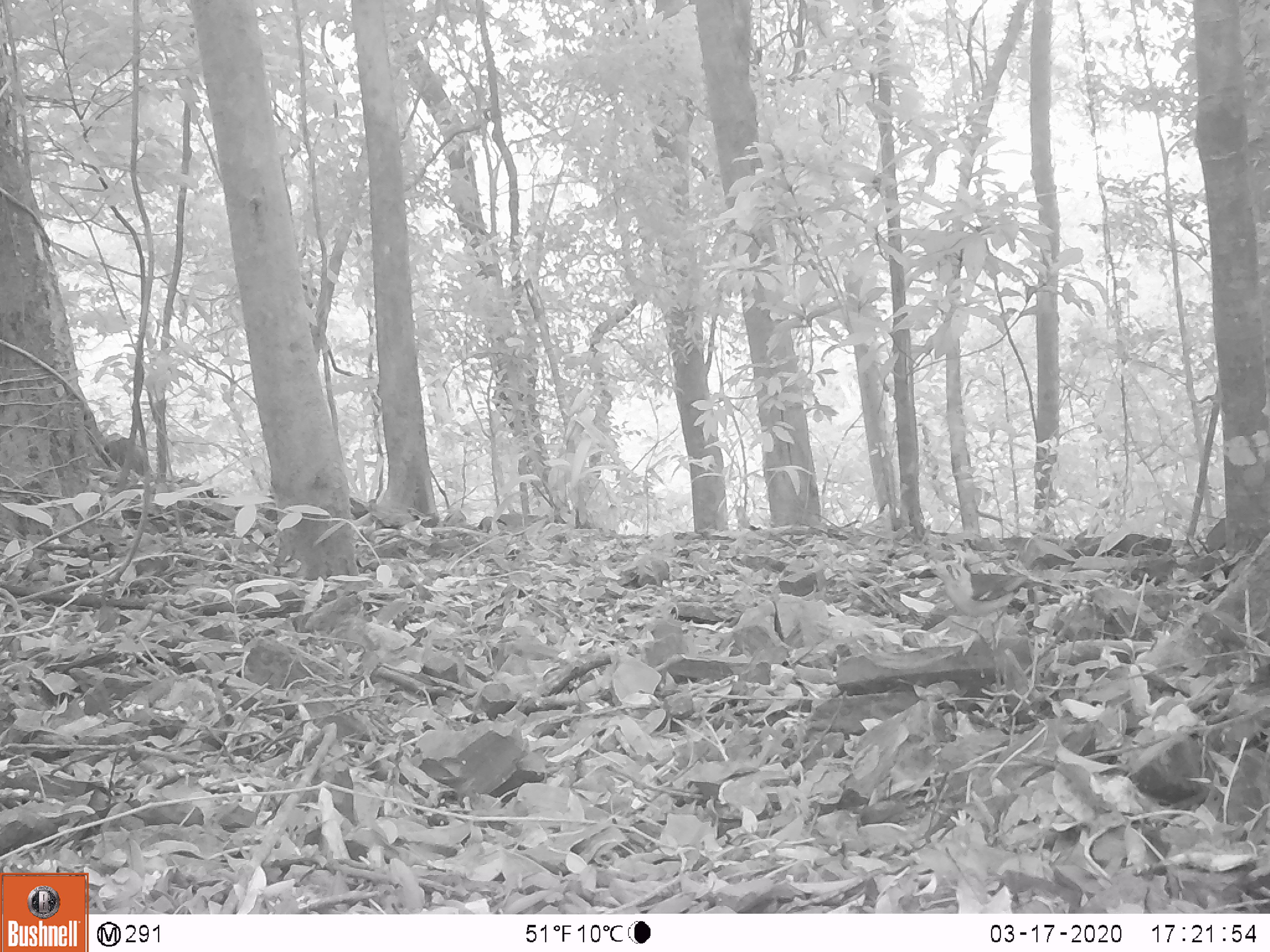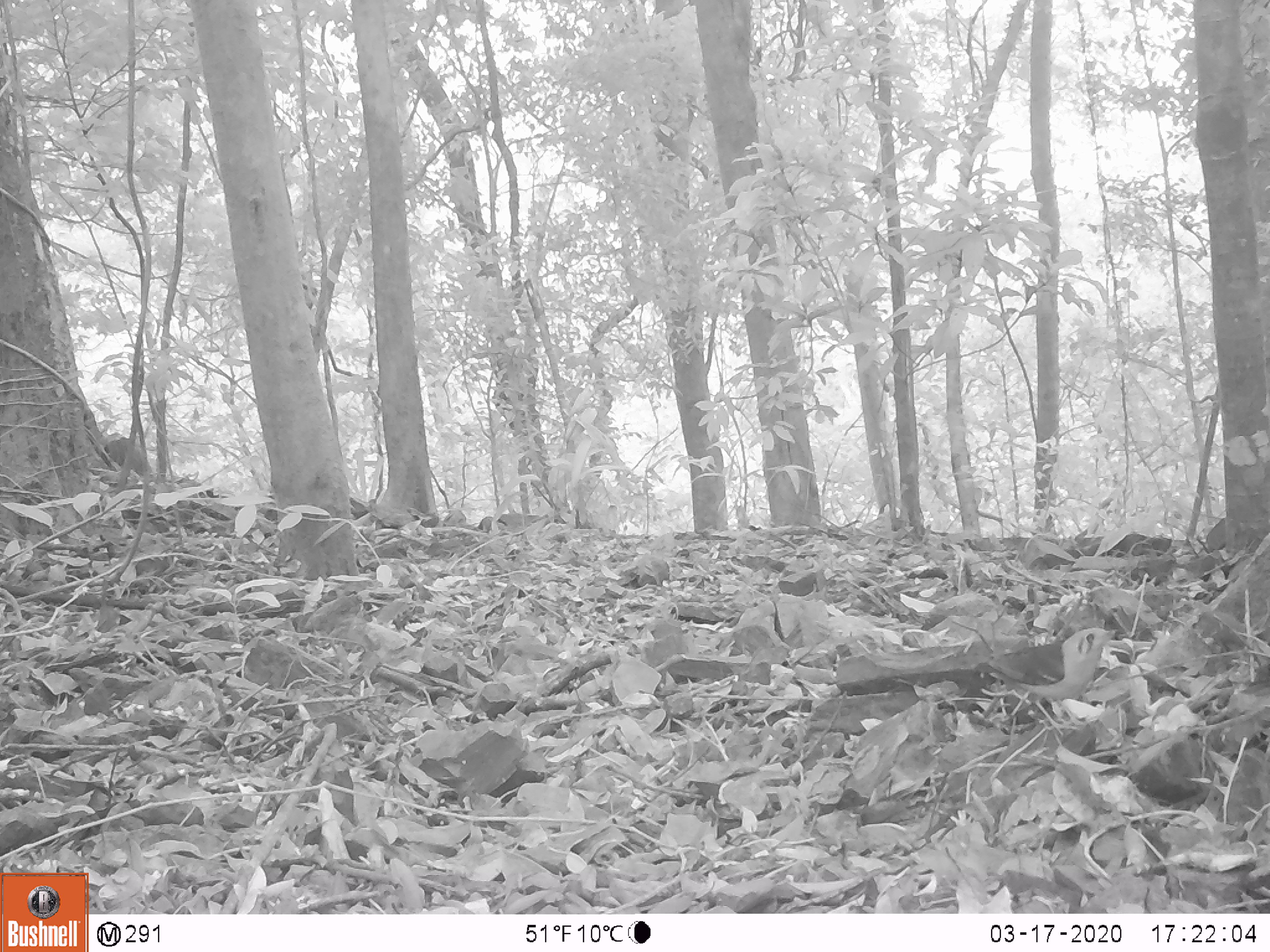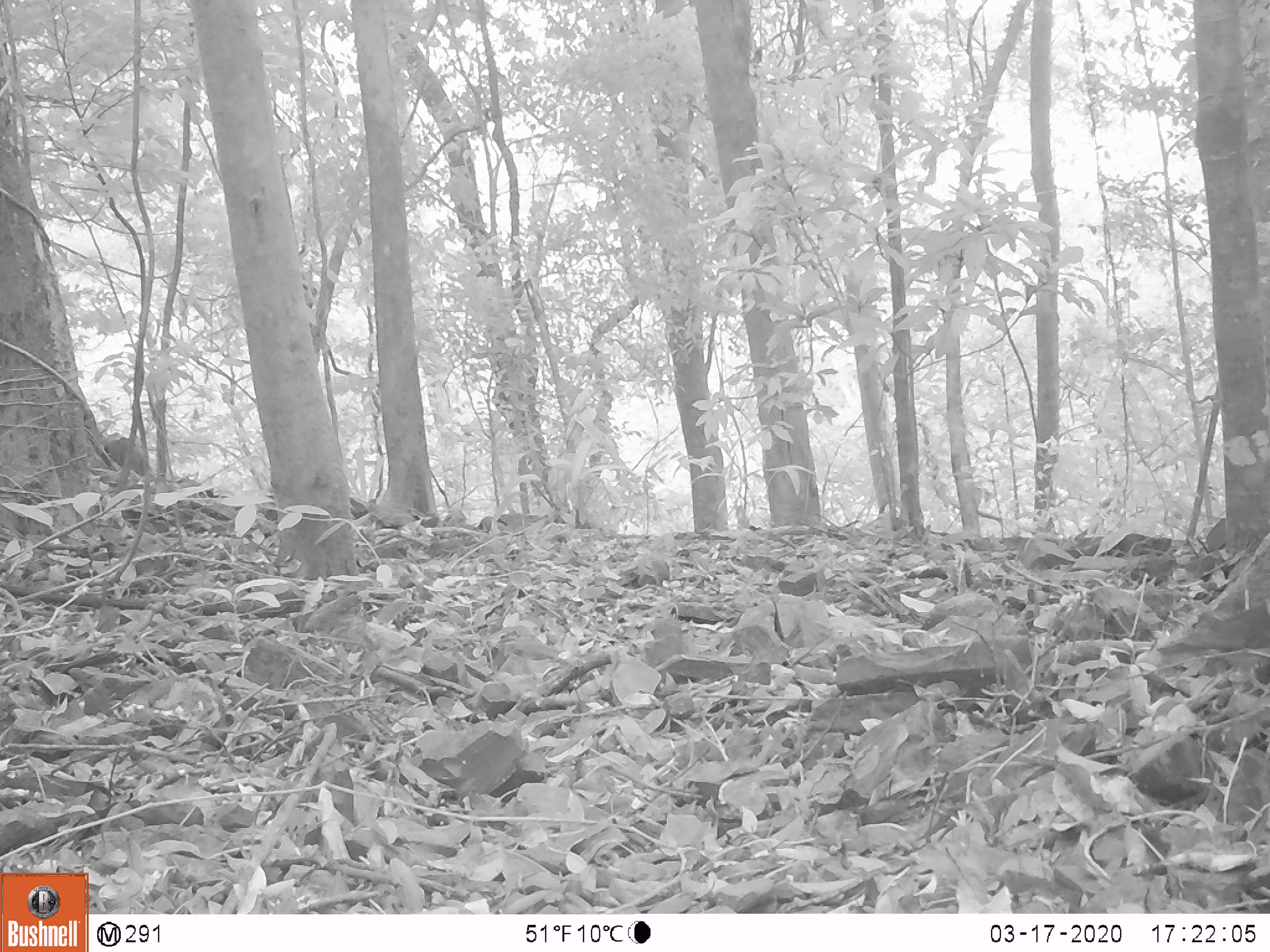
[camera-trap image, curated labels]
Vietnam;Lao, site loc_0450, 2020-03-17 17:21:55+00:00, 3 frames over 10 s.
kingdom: Animalia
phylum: Chordata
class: Aves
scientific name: Aves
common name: bird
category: unidentified bird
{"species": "unidentified bird (bird) (Aves)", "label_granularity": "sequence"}